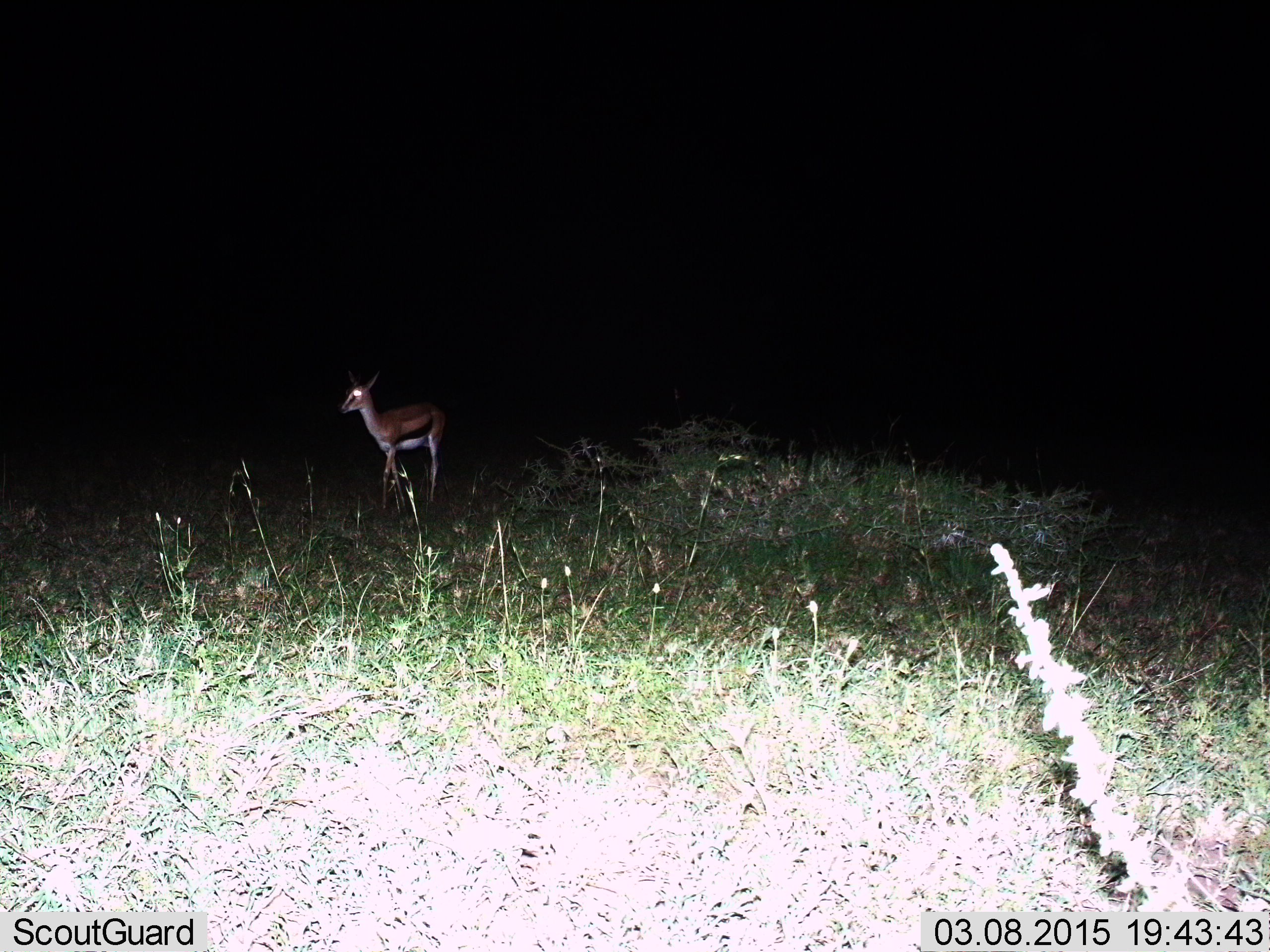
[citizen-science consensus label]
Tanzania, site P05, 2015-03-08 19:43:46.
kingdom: Animalia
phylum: Chordata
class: Mammalia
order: Artiodactyla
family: Bovidae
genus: Eudorcas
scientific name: Eudorcas thomsonii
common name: thomson's gazelle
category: gazellethomsons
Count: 1.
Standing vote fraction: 70%.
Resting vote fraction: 0%.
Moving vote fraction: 30%.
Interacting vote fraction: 0%.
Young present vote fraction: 0%.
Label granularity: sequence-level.